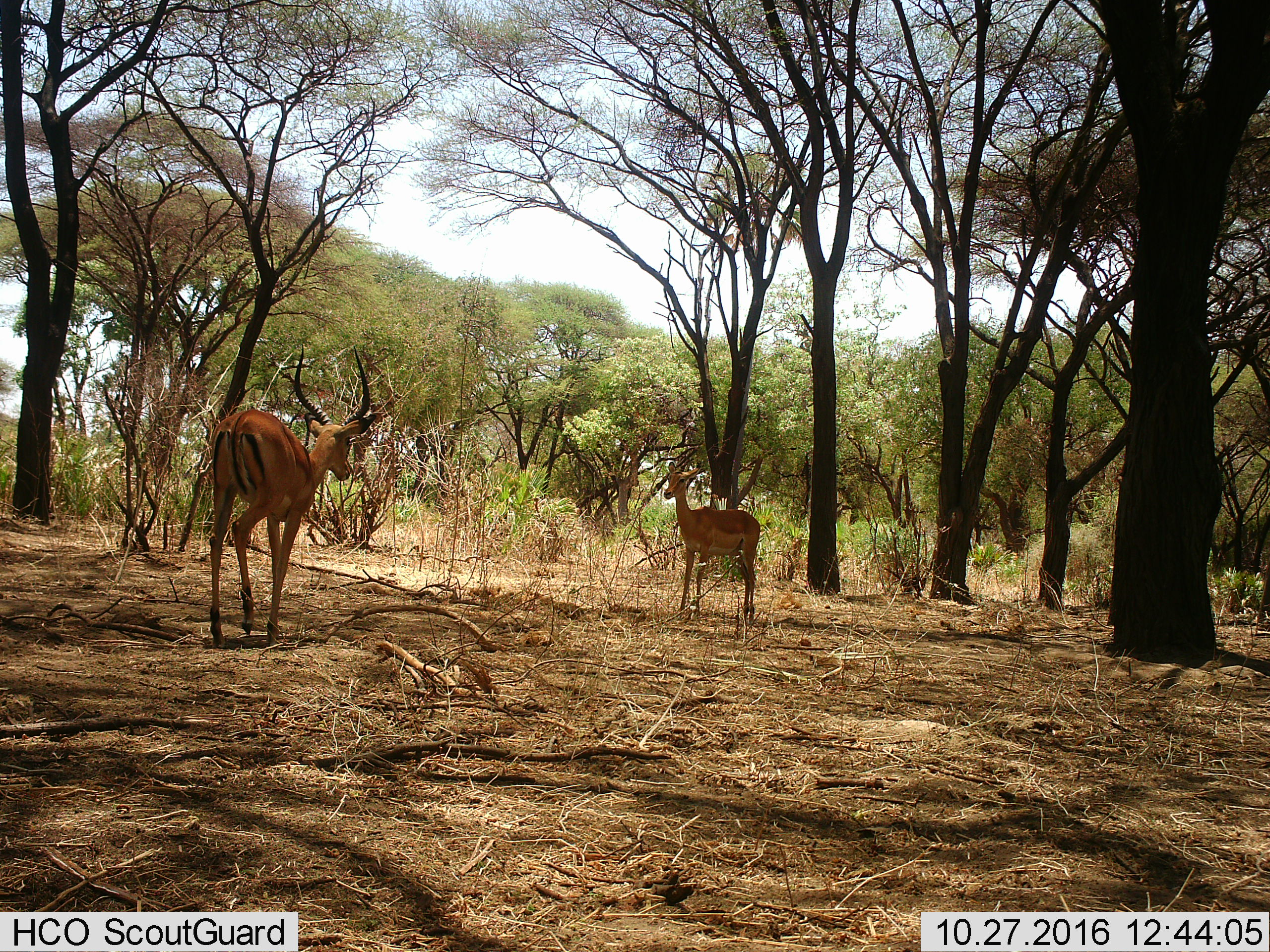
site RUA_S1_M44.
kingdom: Animalia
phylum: Chordata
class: Mammalia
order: Artiodactyla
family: Bovidae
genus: Aepyceros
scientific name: Aepyceros melampus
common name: impala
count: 2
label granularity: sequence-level